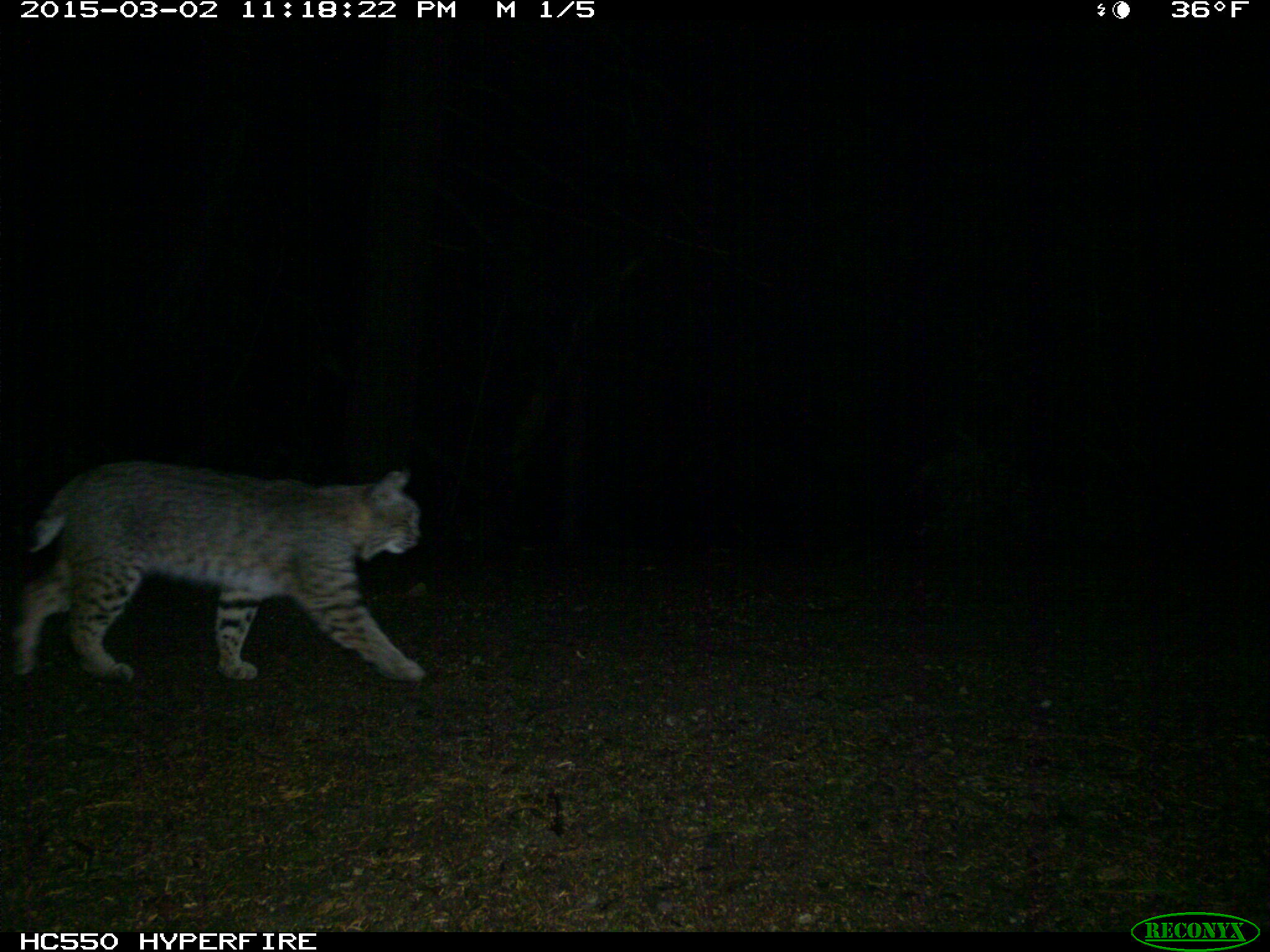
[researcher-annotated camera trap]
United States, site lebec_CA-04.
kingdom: Animalia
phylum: Chordata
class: Mammalia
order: Carnivora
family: Felidae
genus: Lynx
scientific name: Lynx rufus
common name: bobcat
Lynx rufus (bobcat).